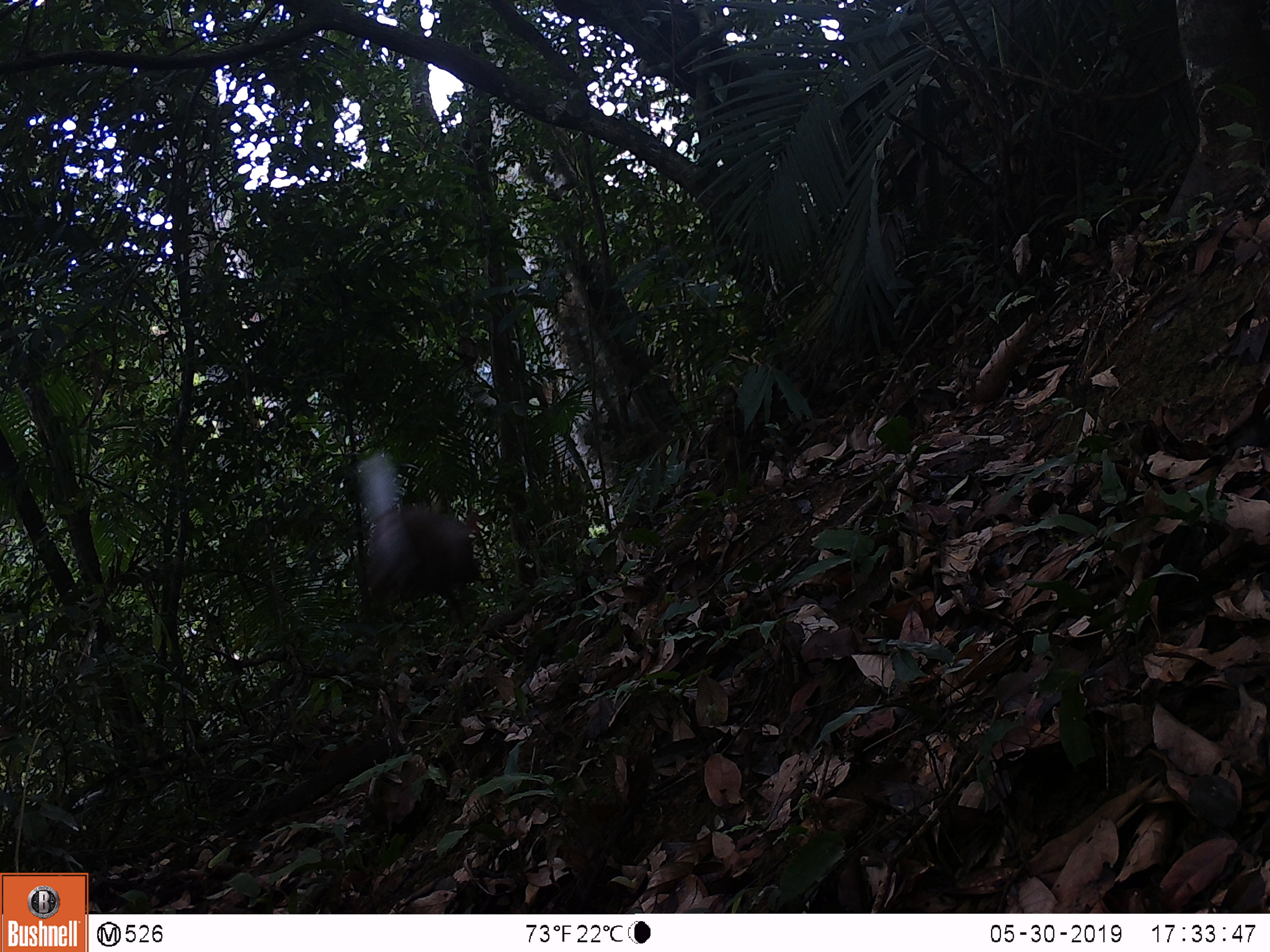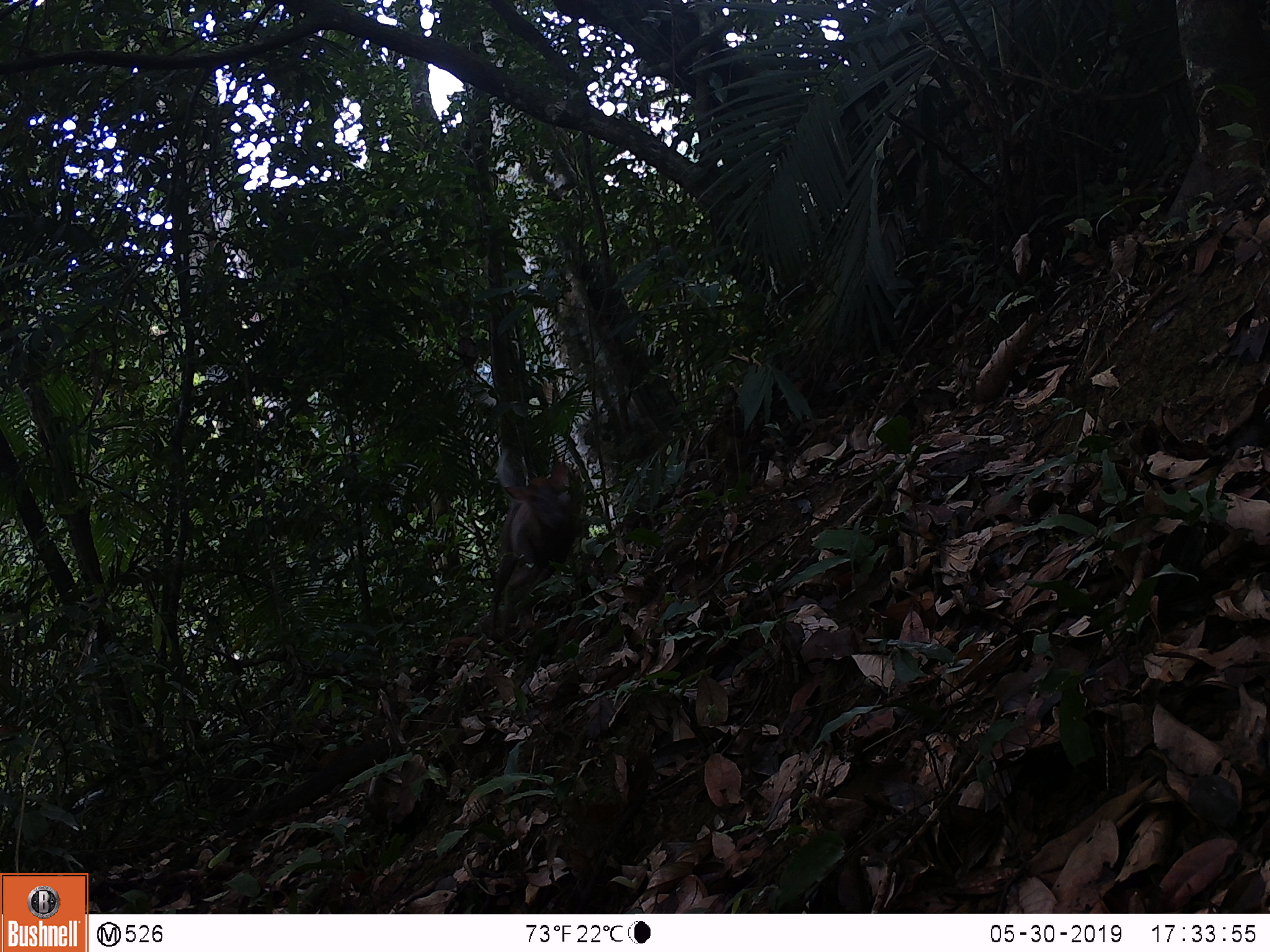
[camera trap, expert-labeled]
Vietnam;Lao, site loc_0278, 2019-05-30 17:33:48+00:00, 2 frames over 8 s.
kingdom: Animalia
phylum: Chordata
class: Mammalia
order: Artiodactyla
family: Cervidae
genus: Muntiacus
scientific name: Muntiacus rooseveltorum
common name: roosevelt's muntjac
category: roosevelts muntjac group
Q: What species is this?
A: Roosevelts muntjac group (roosevelt's muntjac) (Muntiacus rooseveltorum).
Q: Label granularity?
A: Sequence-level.